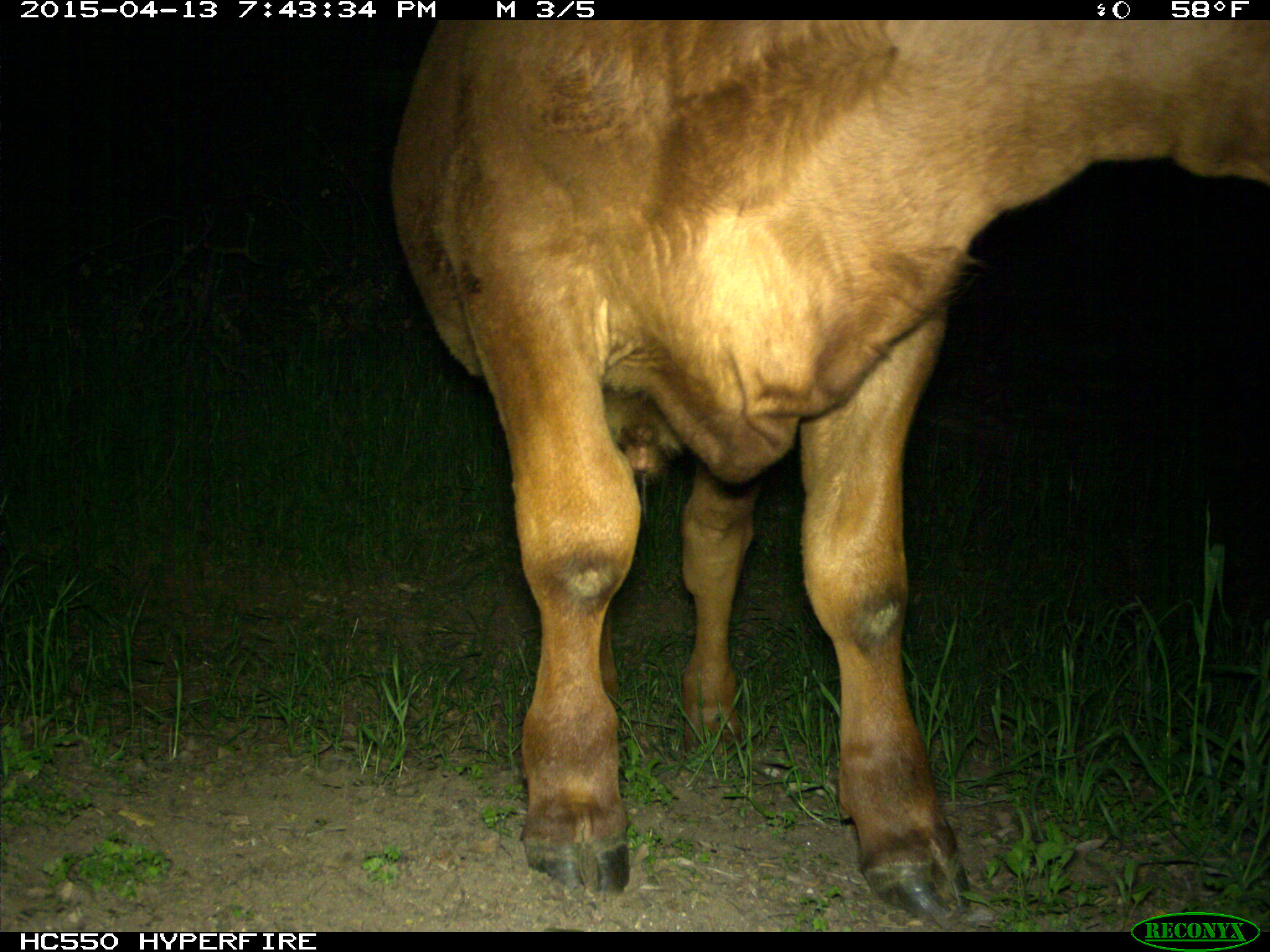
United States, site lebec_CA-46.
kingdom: Animalia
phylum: Chordata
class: Mammalia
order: Artiodactyla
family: Bovidae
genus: Bos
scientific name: Bos taurus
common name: domestic cow